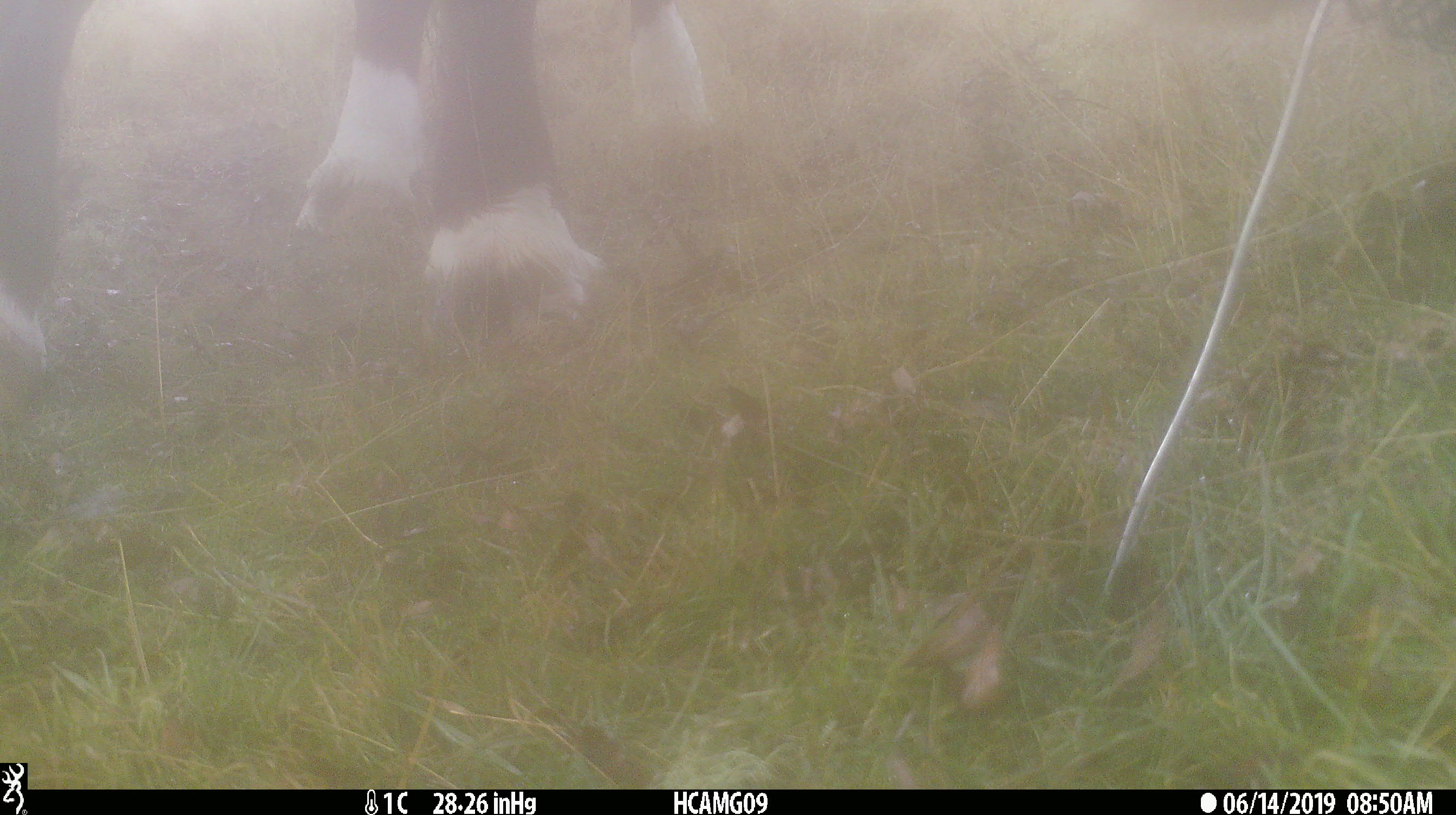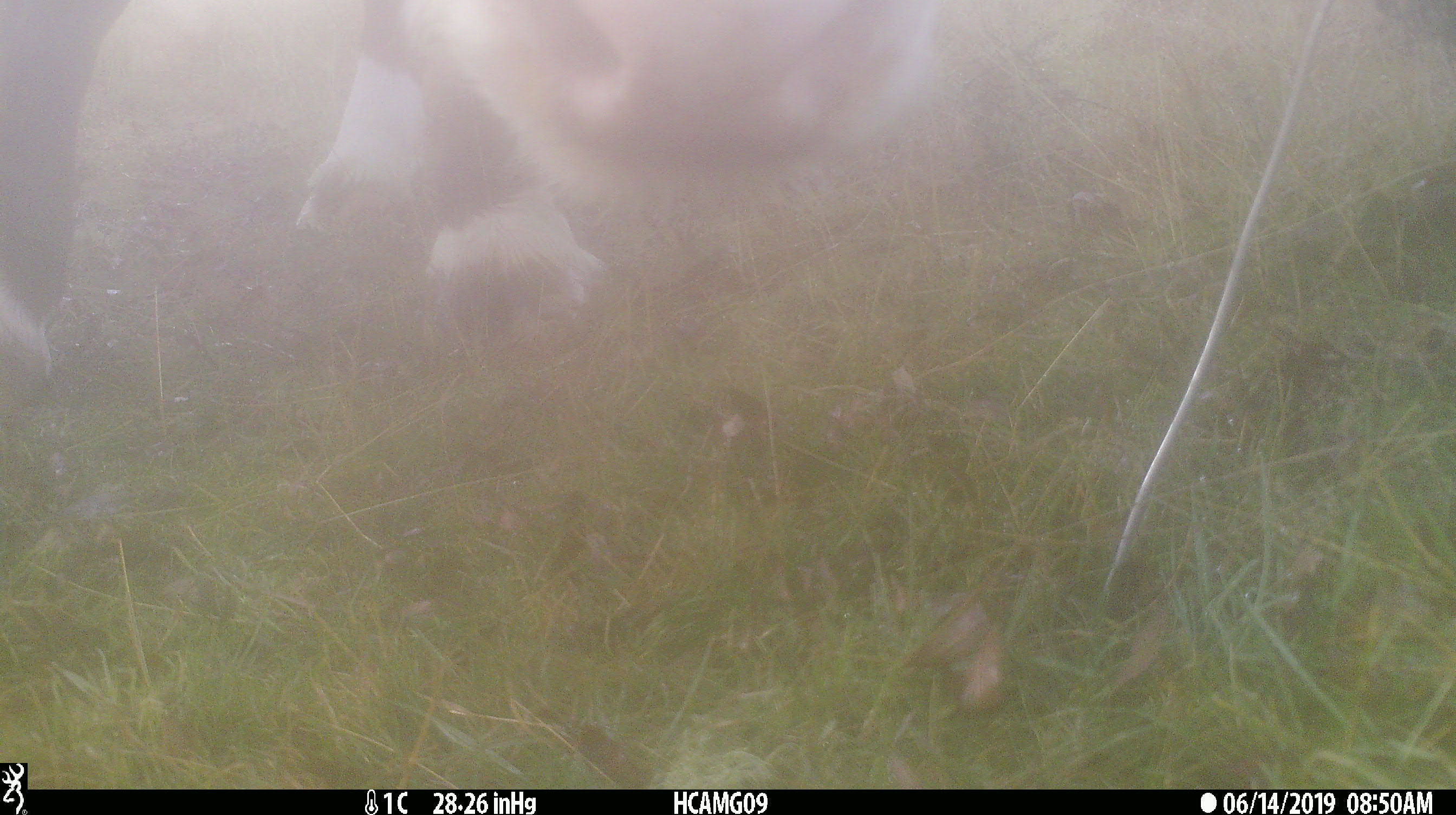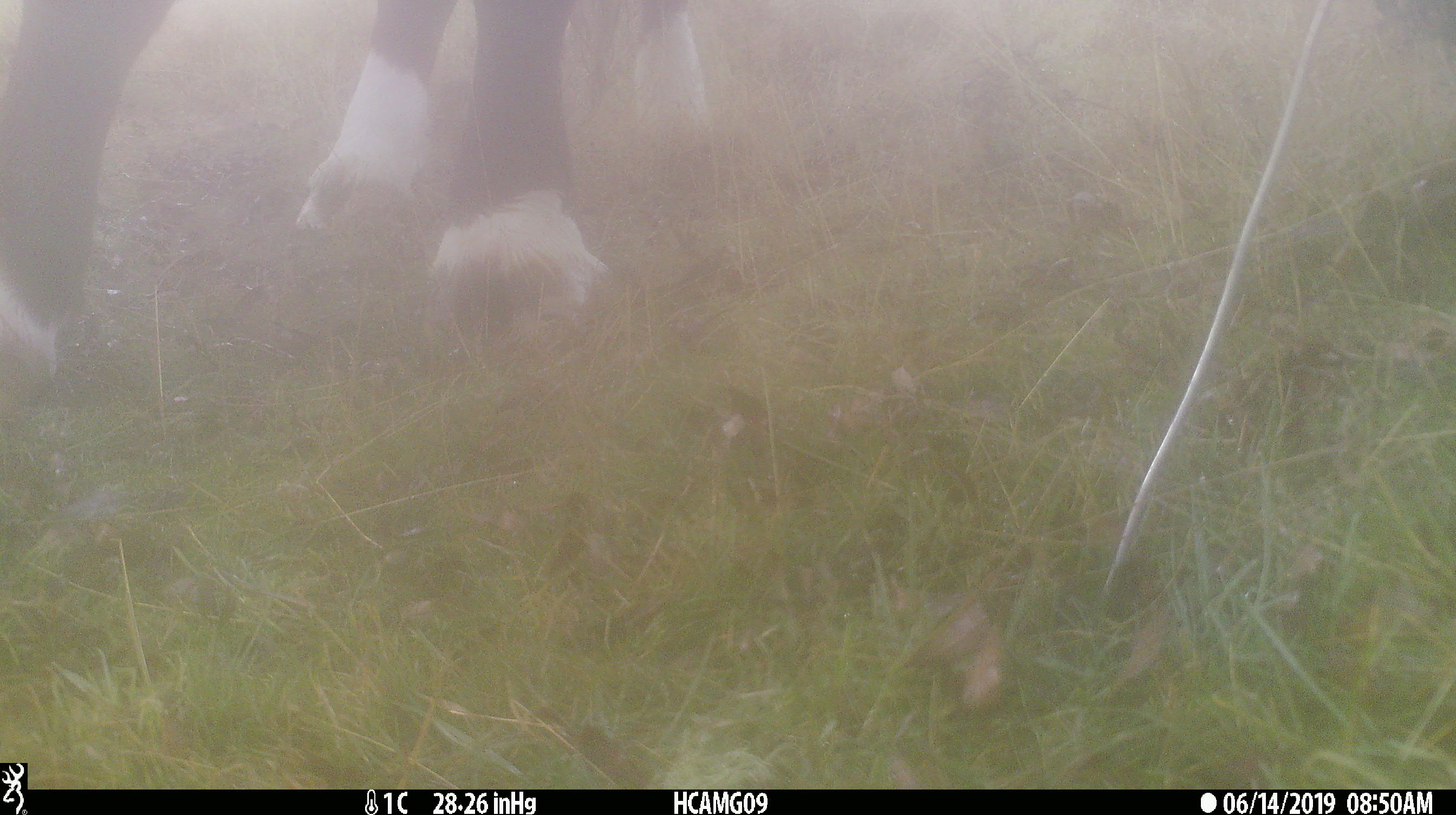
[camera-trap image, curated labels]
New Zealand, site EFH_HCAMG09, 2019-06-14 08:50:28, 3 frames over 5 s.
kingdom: Animalia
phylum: Chordata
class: Mammalia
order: Artiodactyla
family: Bovidae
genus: Bos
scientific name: Bos taurus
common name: domestic cow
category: cow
Cow (domestic cow) (Bos taurus).